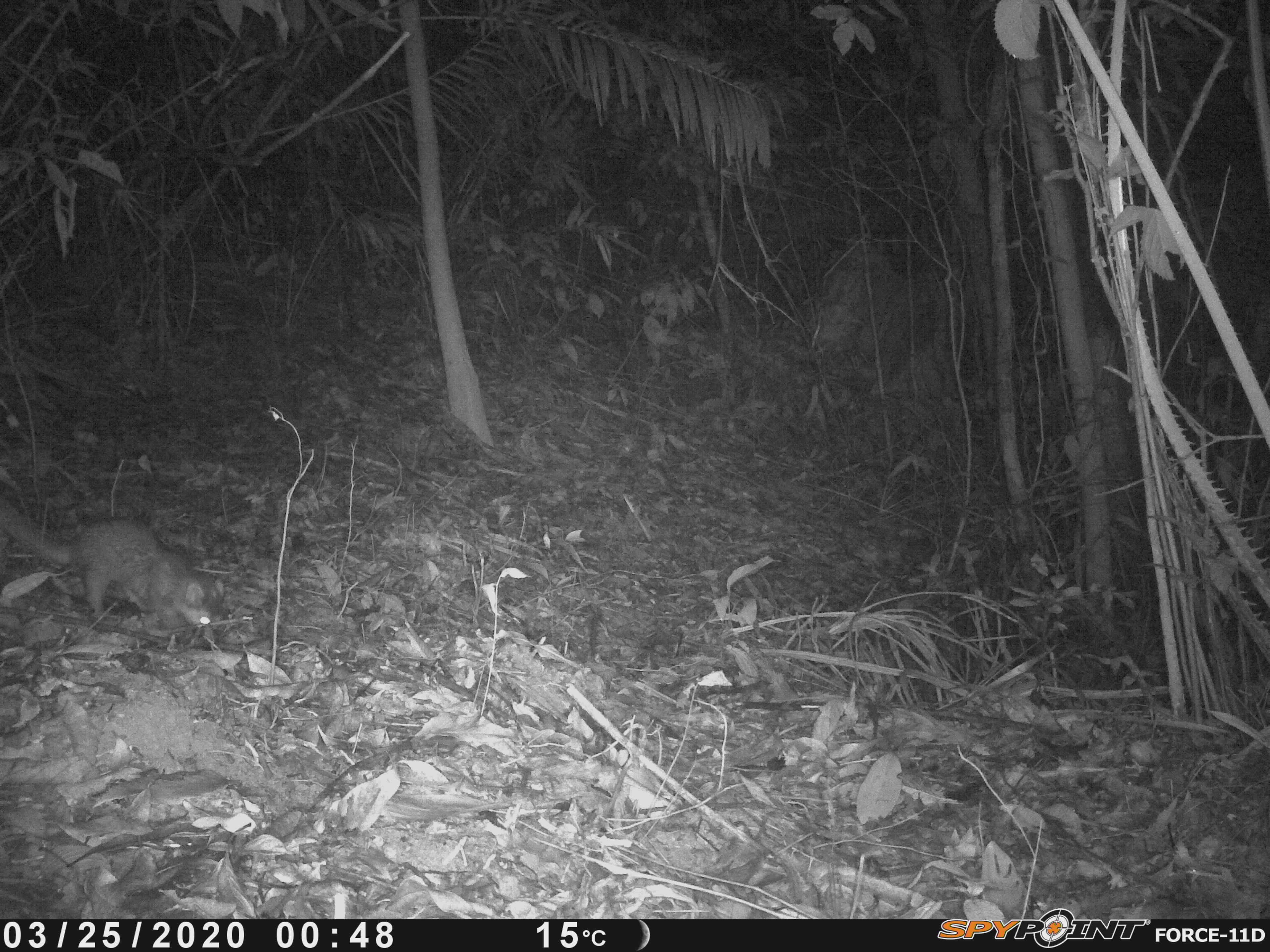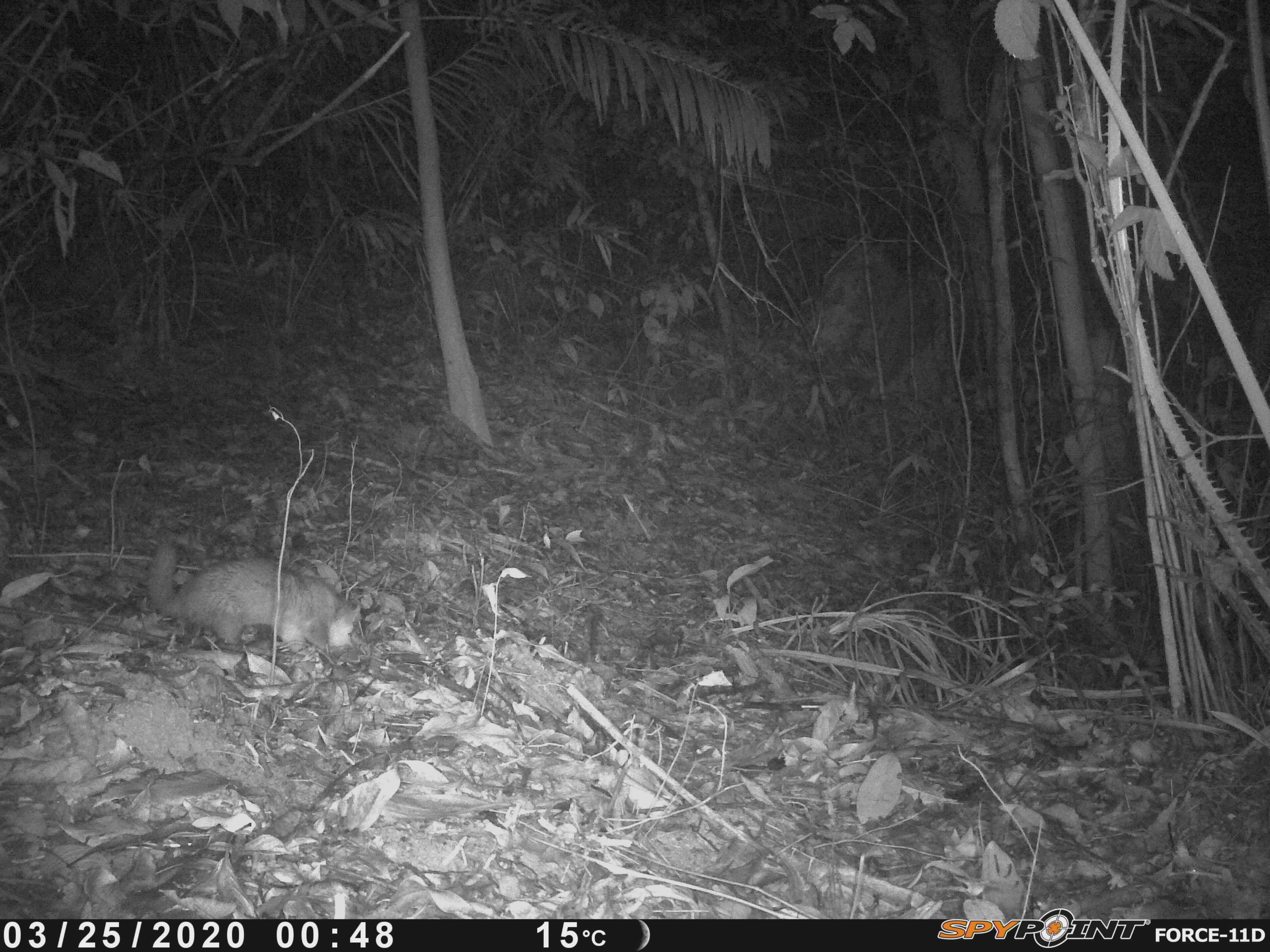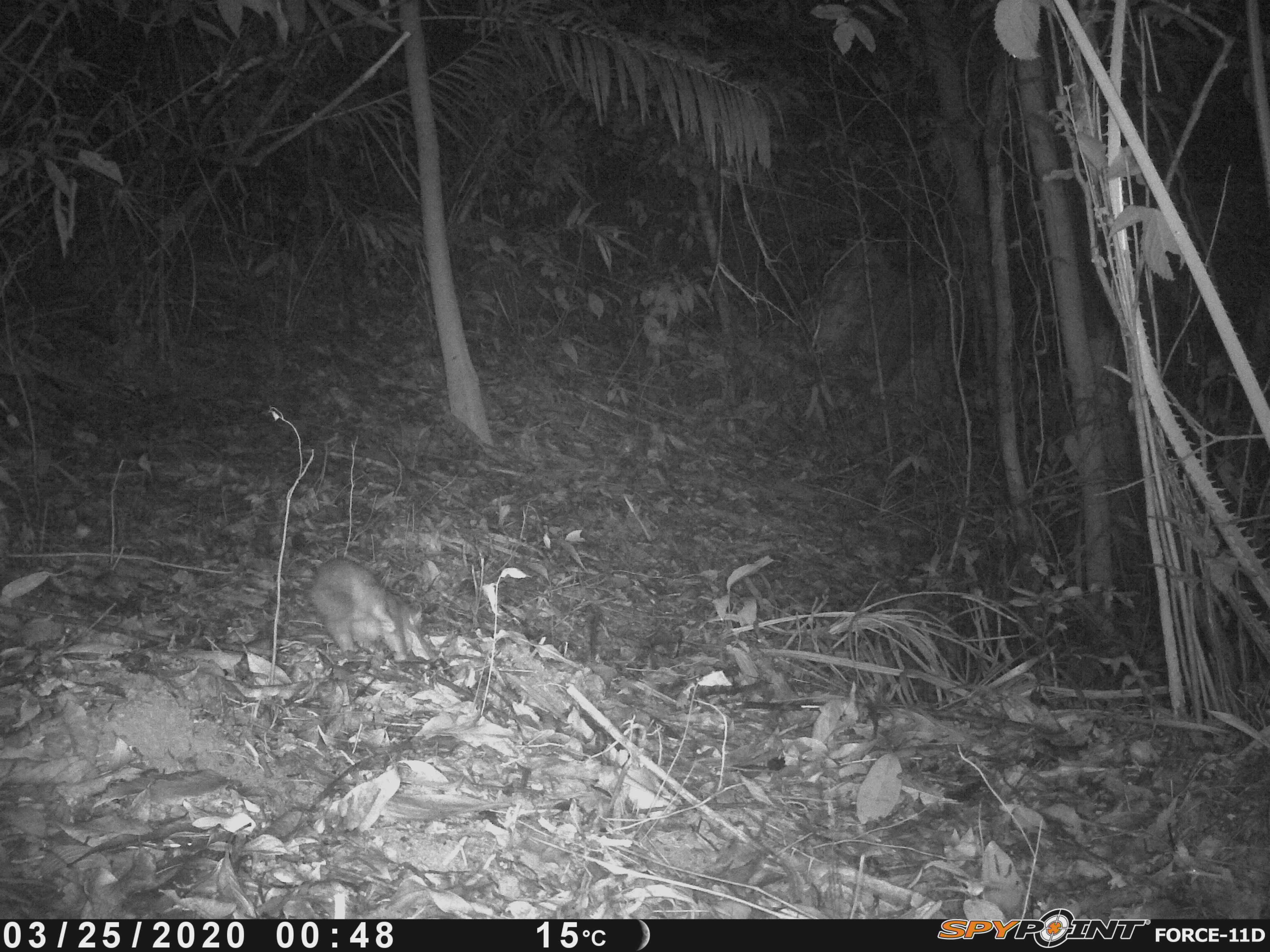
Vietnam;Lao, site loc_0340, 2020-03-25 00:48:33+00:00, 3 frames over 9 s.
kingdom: Animalia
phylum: Chordata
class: Mammalia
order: Carnivora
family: Mustelidae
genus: Melogale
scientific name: Melogale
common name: ferret badger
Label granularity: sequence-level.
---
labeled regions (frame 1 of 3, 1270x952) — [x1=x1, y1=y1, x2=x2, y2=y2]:
ferret badger: [x1=0, y1=497, x2=211, y2=625]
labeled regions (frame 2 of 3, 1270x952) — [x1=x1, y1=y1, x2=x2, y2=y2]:
ferret badger: [x1=147, y1=542, x2=360, y2=652]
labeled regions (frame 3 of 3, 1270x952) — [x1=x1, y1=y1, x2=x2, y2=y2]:
ferret badger: [x1=310, y1=556, x2=421, y2=662]